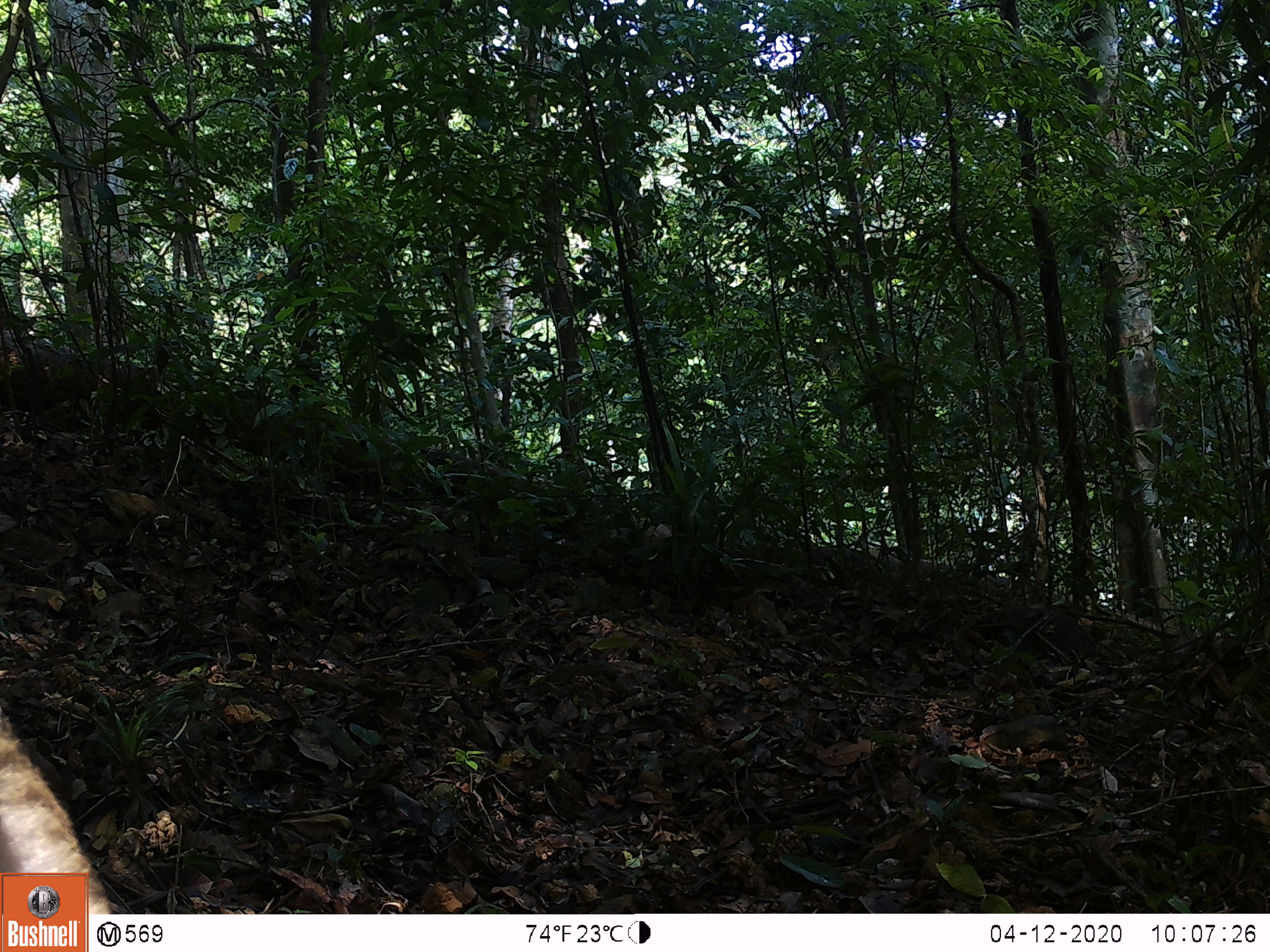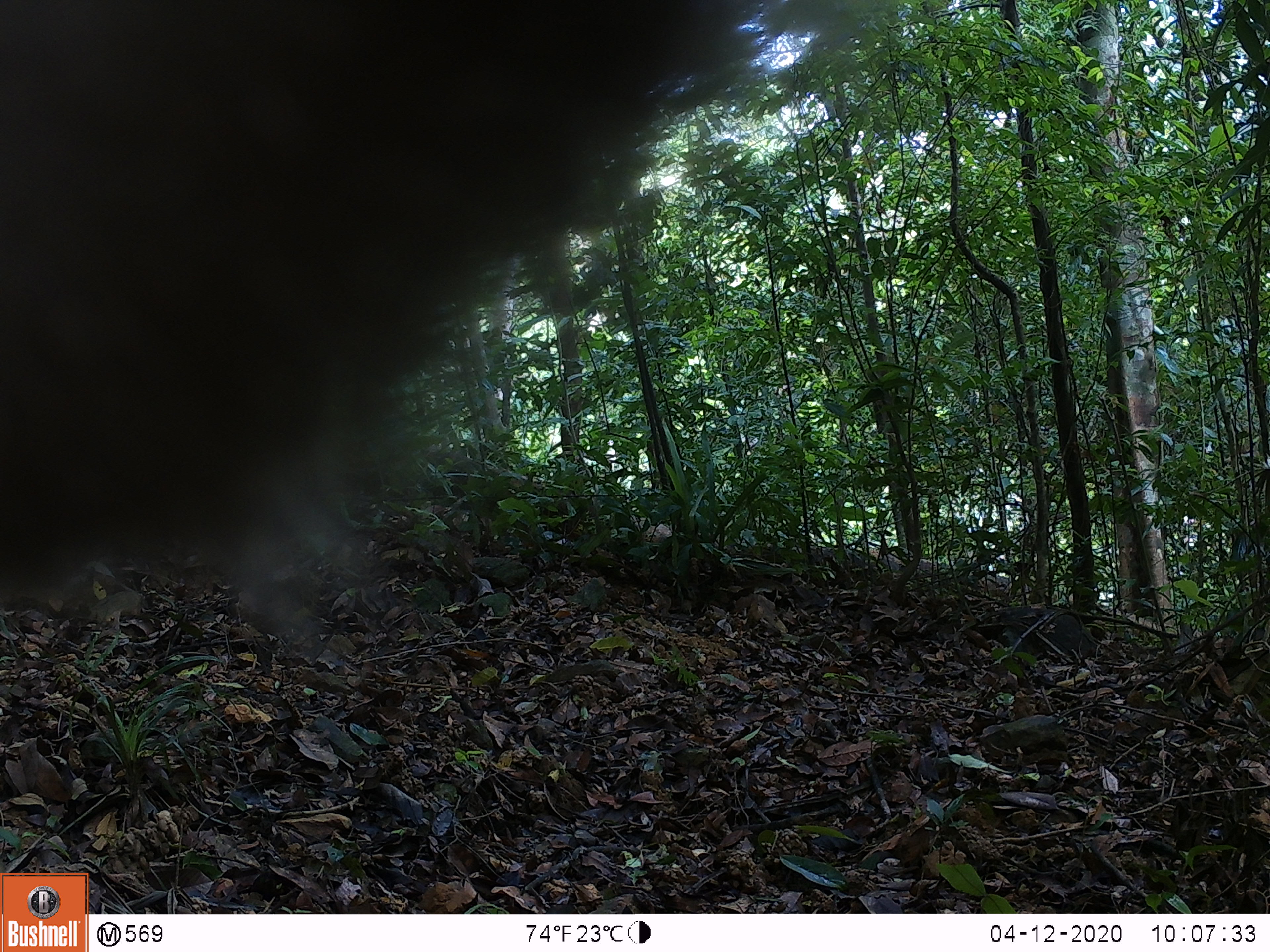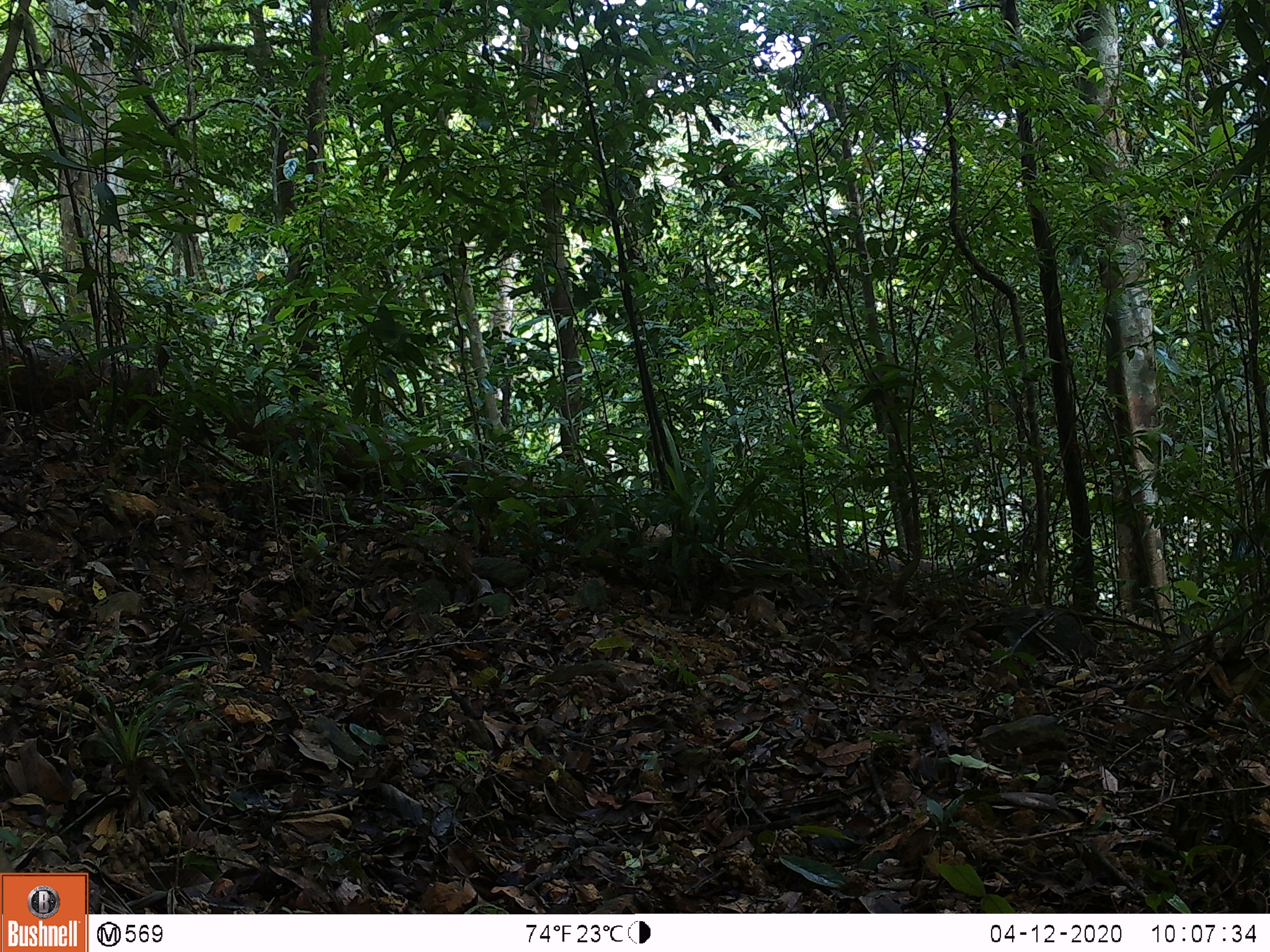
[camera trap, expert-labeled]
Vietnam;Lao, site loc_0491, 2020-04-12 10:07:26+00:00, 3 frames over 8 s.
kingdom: Animalia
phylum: Chordata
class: Mammalia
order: Primates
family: Cercopithecidae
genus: Macaca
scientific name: Macaca nemestrina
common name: pig-tailed macaque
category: pig tailed macaque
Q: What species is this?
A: Pig tailed macaque (pig-tailed macaque) (Macaca nemestrina).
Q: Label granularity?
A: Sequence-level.